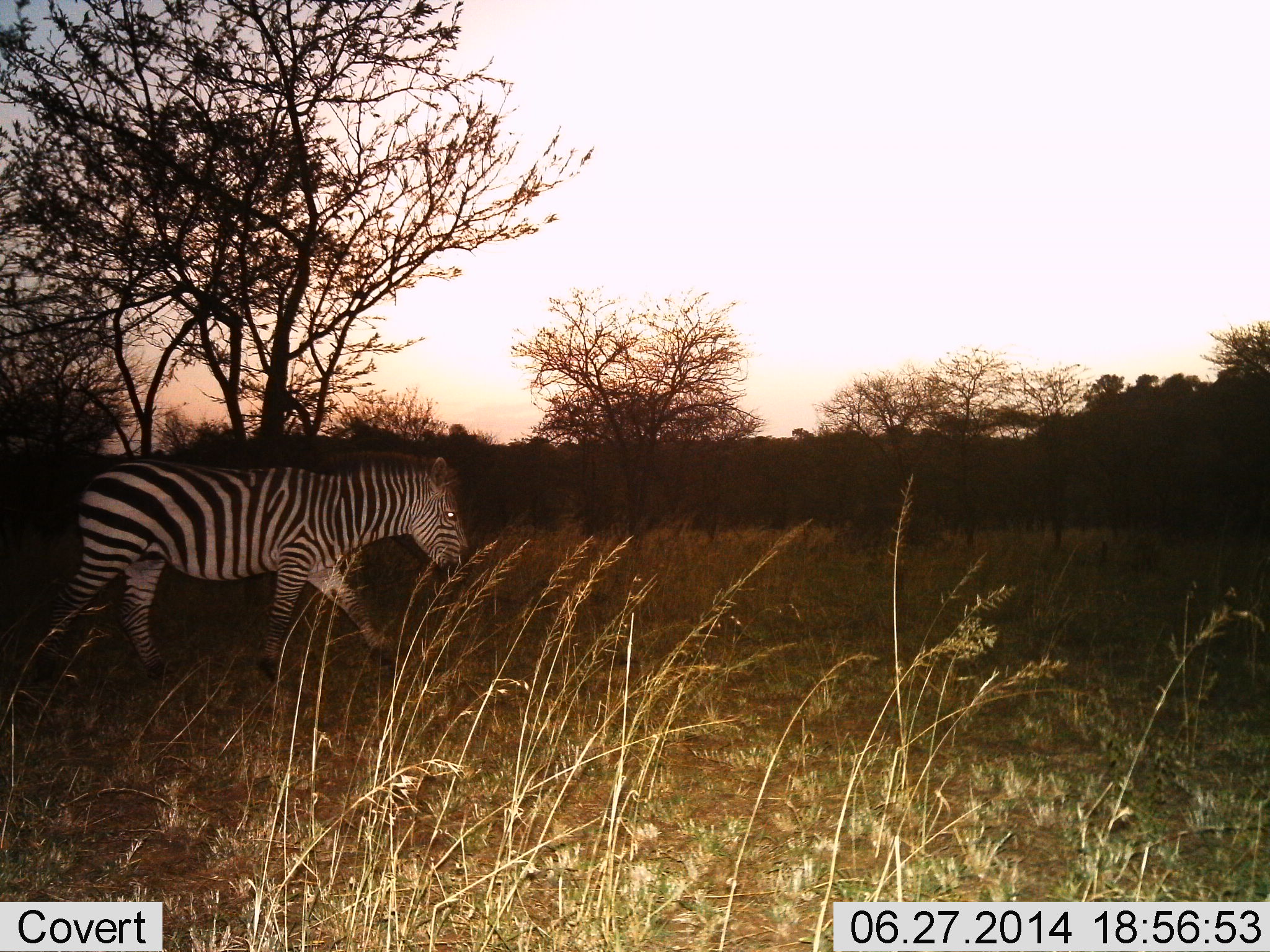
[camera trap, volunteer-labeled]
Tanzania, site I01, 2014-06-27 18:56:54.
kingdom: Animalia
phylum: Chordata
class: Mammalia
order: Perissodactyla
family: Equidae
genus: Equus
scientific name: Equus quagga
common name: plains zebra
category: zebra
Zebra (plains zebra) (Equus quagga), count 1. Behavior (volunteer vote fractions): standing 10%, resting 0%, moving 90%, interacting 0%. Young present (vote fraction): 0%. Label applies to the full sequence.